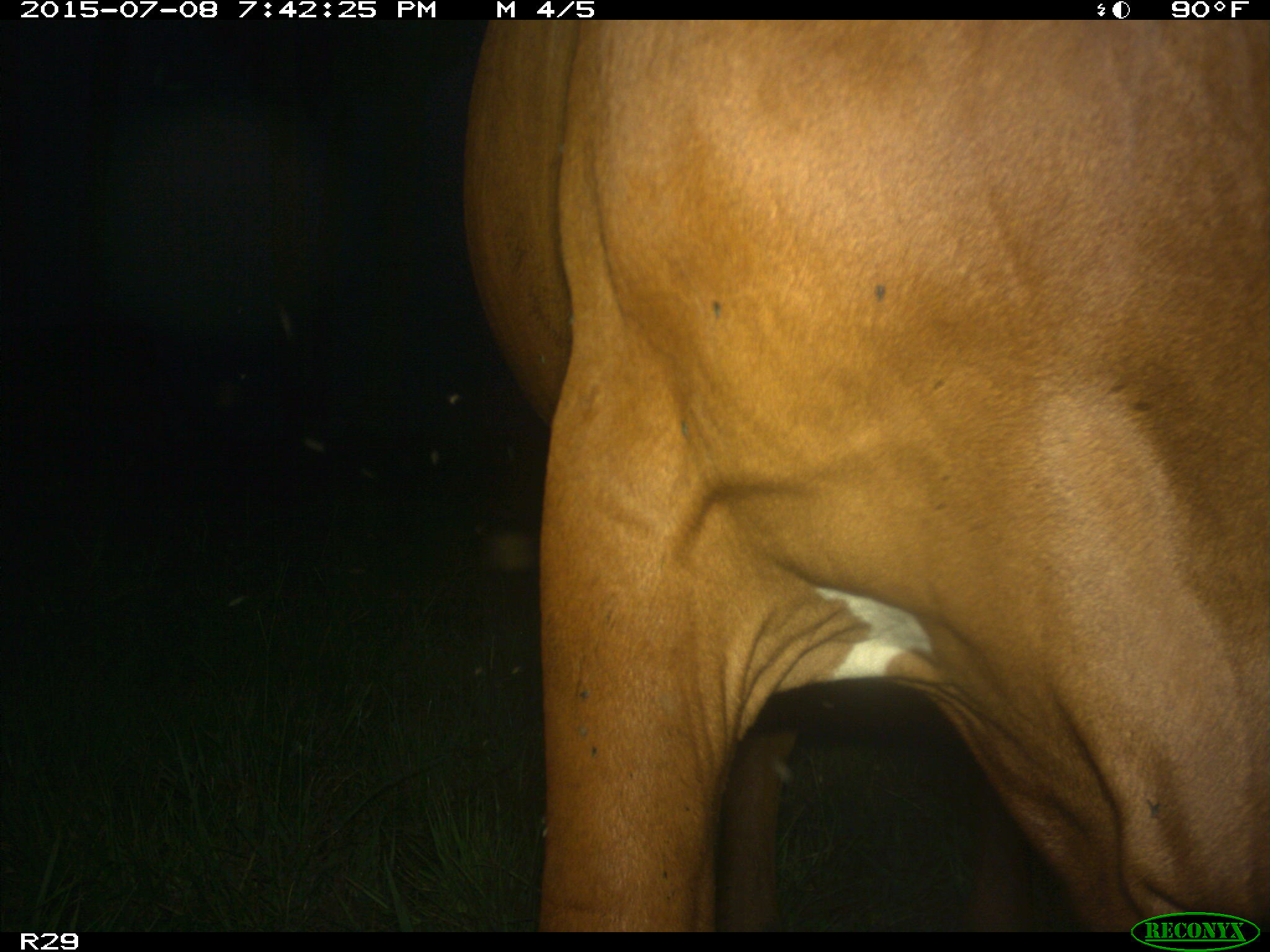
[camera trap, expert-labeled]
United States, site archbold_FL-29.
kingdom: Animalia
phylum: Chordata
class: Mammalia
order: Artiodactyla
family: Bovidae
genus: Bos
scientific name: Bos taurus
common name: domestic cow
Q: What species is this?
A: Bos taurus (domestic cow).